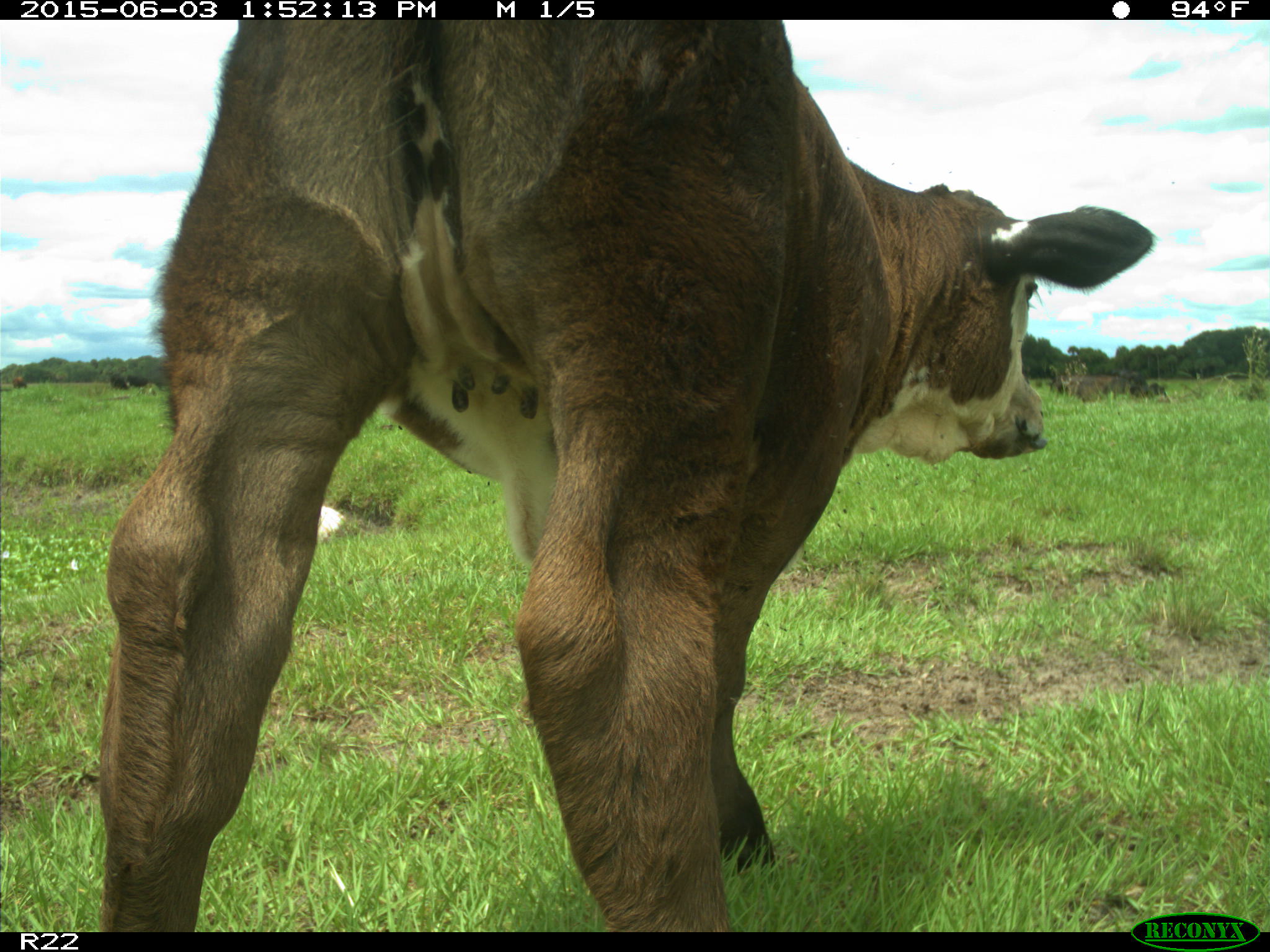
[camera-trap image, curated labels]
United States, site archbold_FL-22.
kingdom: Animalia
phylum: Chordata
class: Mammalia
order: Artiodactyla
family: Bovidae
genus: Bos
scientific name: Bos taurus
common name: domestic cow